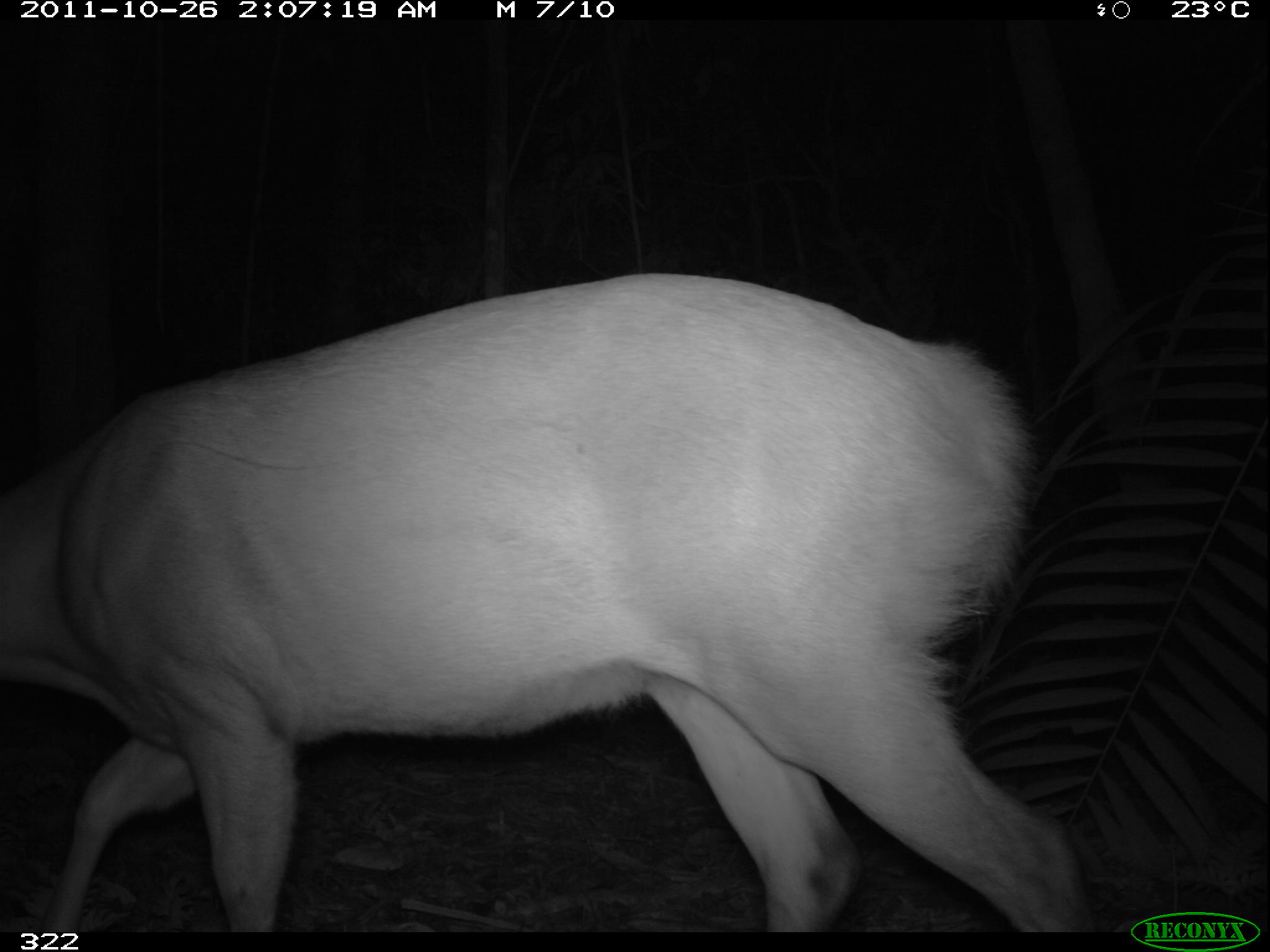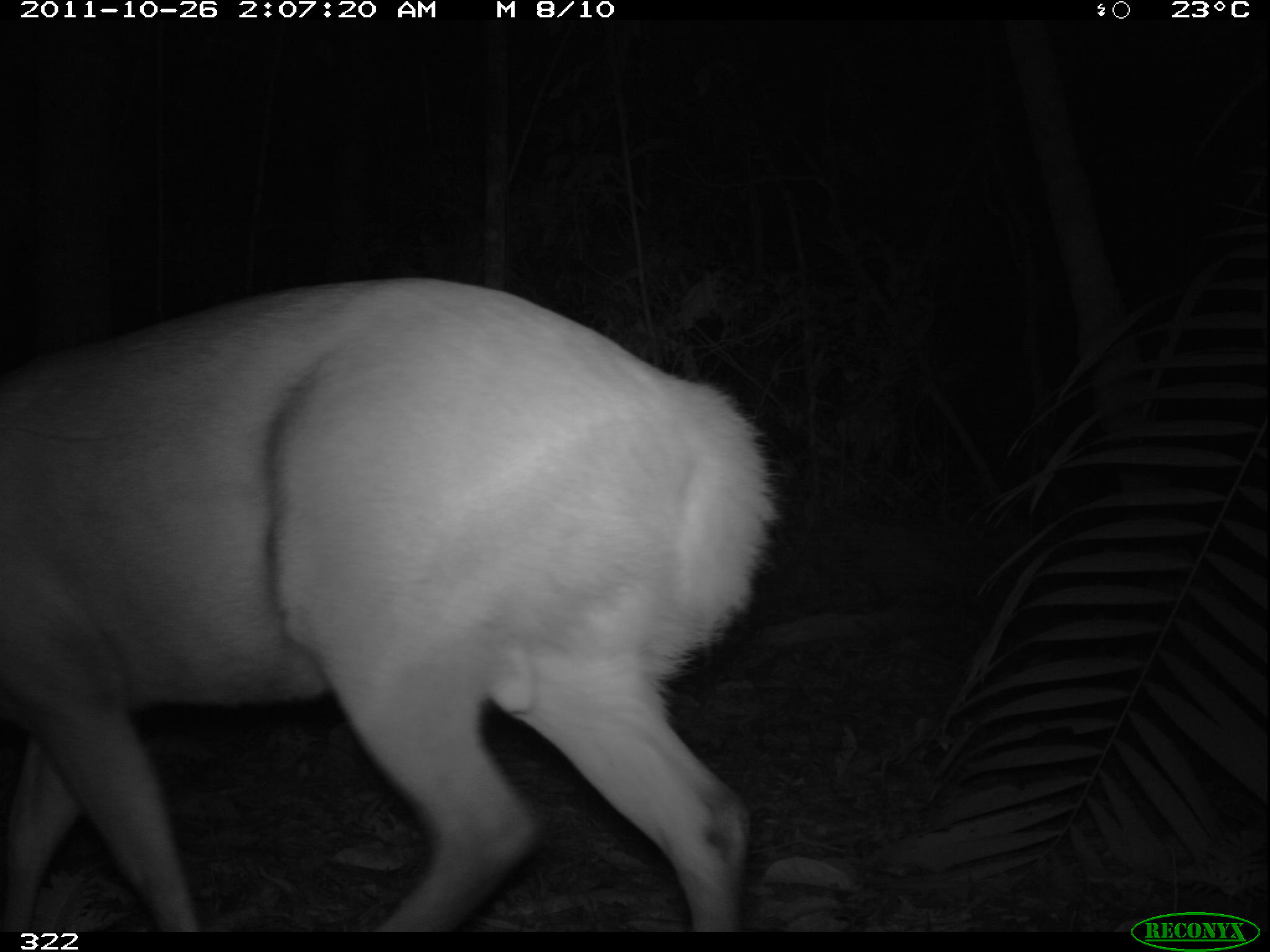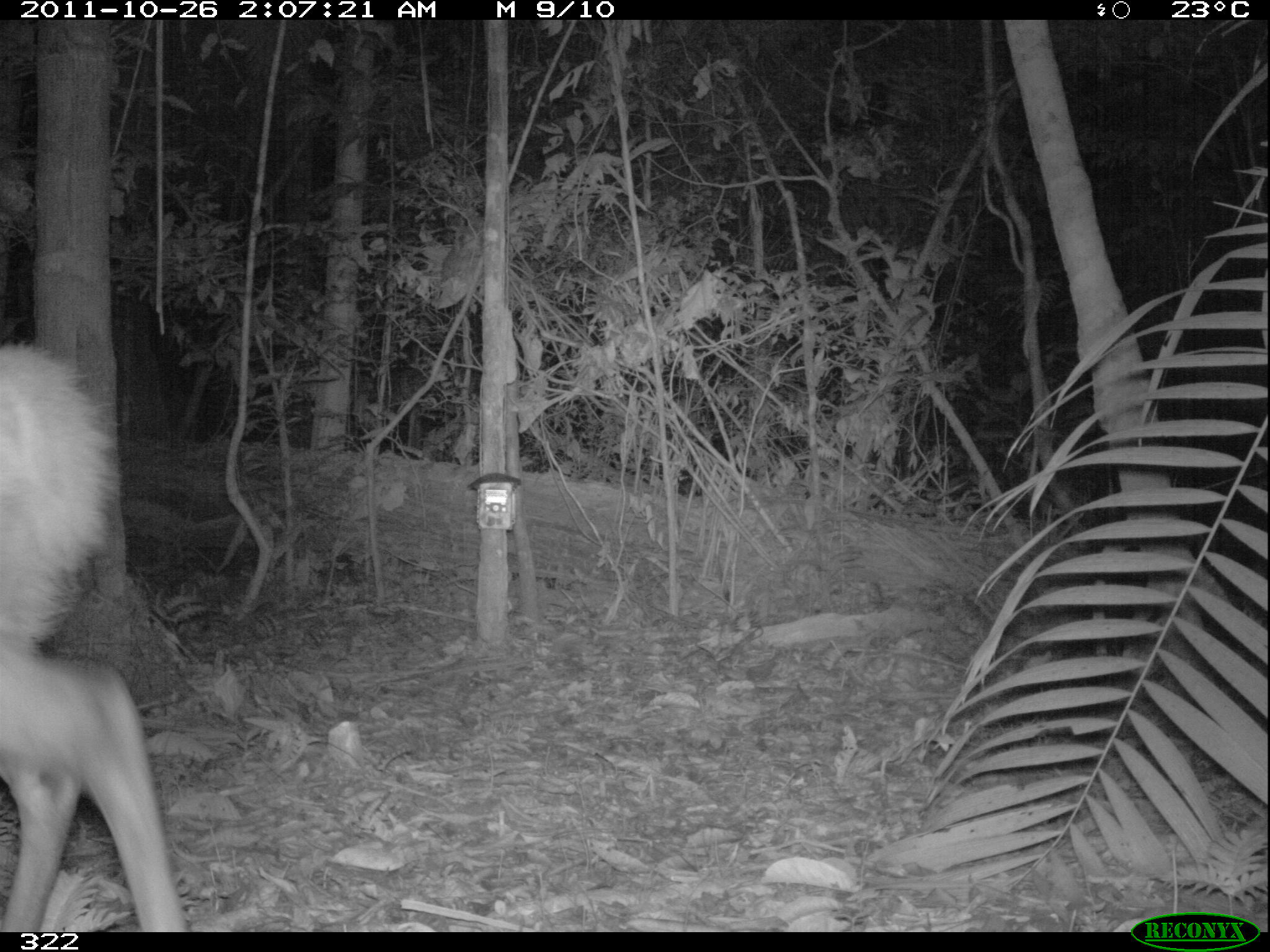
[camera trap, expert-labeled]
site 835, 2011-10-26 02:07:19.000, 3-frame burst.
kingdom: Animalia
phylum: Chordata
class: Mammalia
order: Artiodactyla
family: Cervidae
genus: Mazama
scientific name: Mazama americana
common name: red brocket